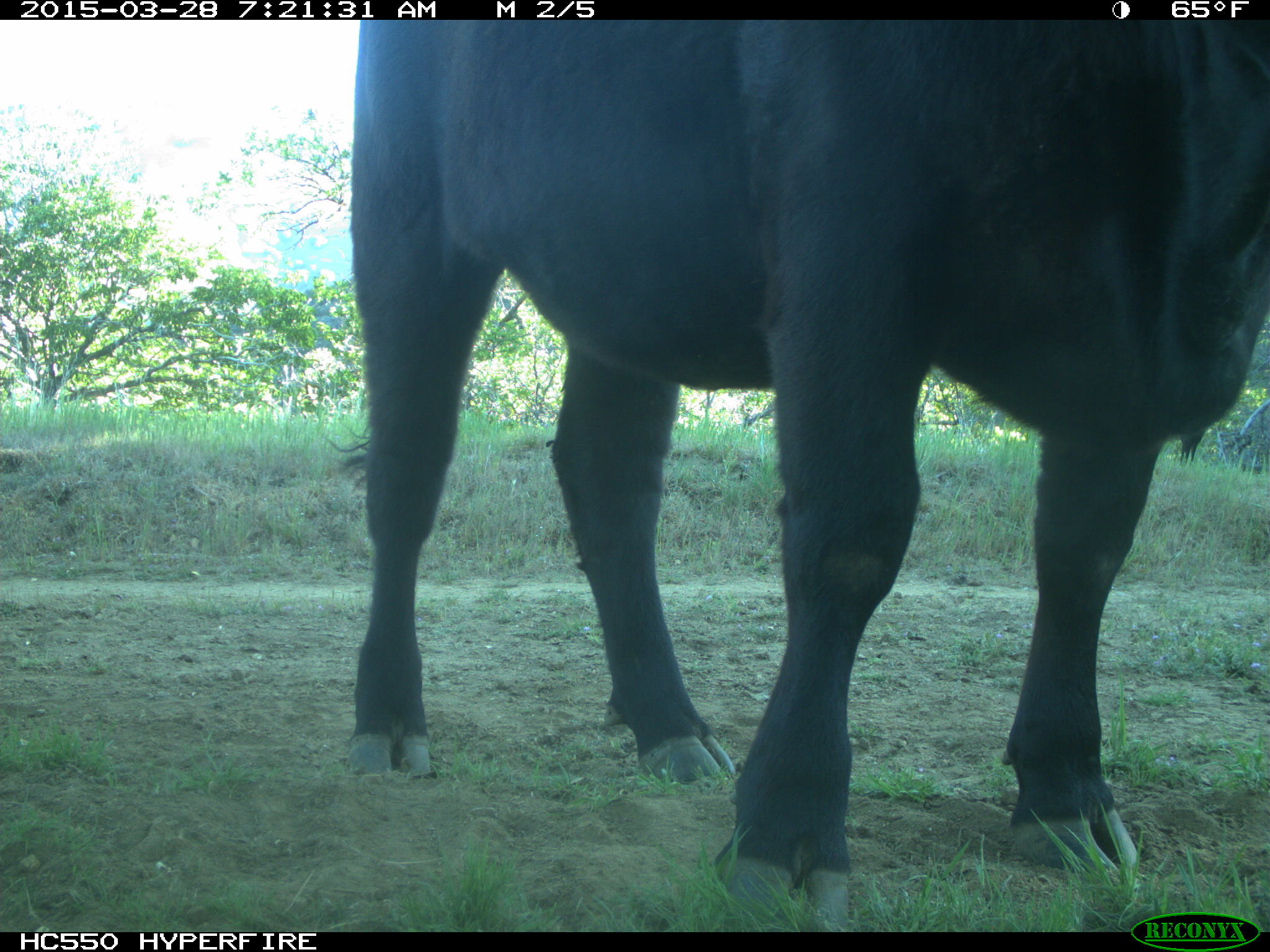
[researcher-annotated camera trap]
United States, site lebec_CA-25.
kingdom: Animalia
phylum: Chordata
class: Mammalia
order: Artiodactyla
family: Bovidae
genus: Bos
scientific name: Bos taurus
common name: domestic cow